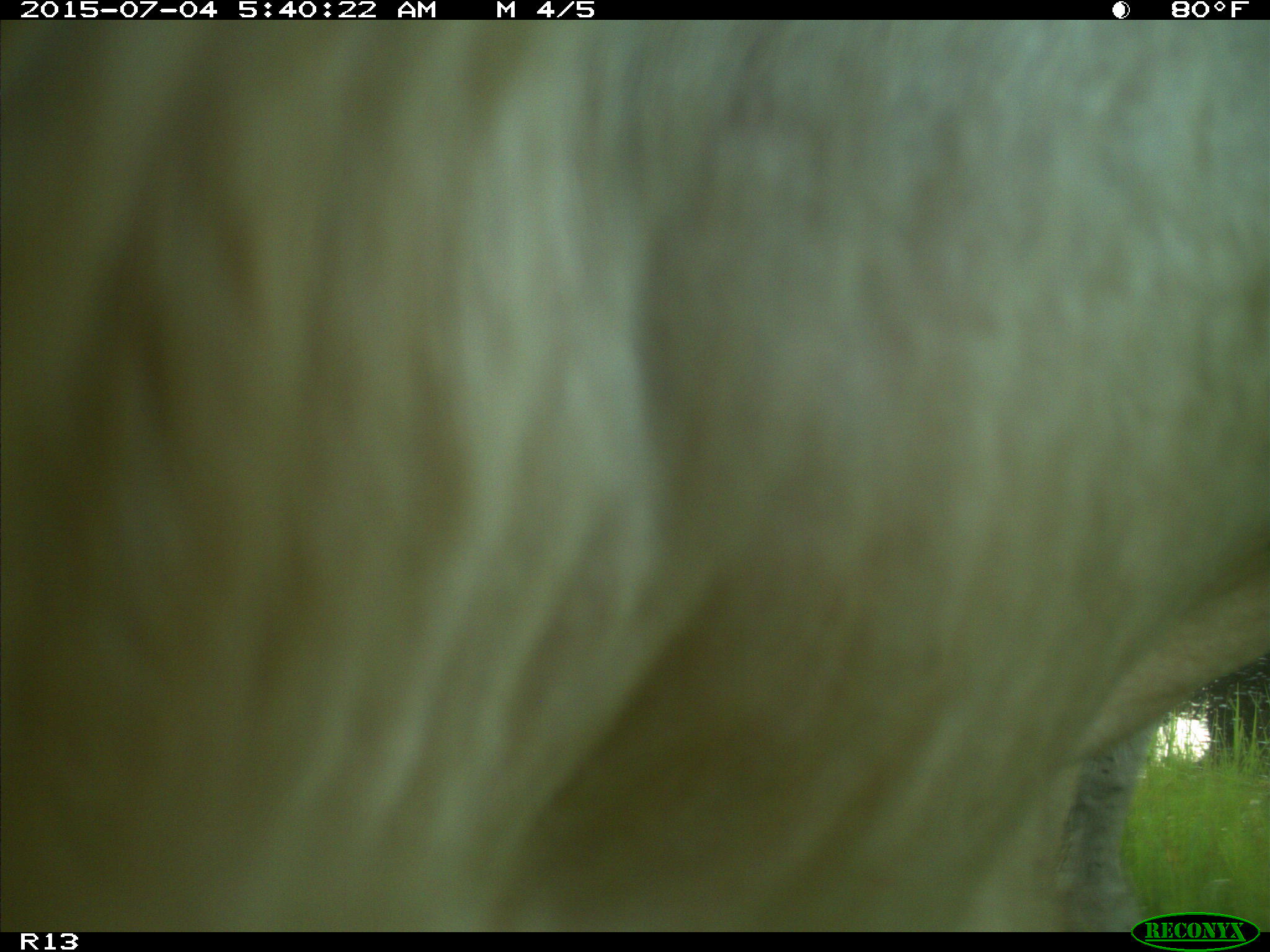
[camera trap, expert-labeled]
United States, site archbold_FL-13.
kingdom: Animalia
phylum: Chordata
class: Mammalia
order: Artiodactyla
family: Bovidae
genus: Bos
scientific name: Bos taurus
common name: domestic cow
Bos taurus (domestic cow).